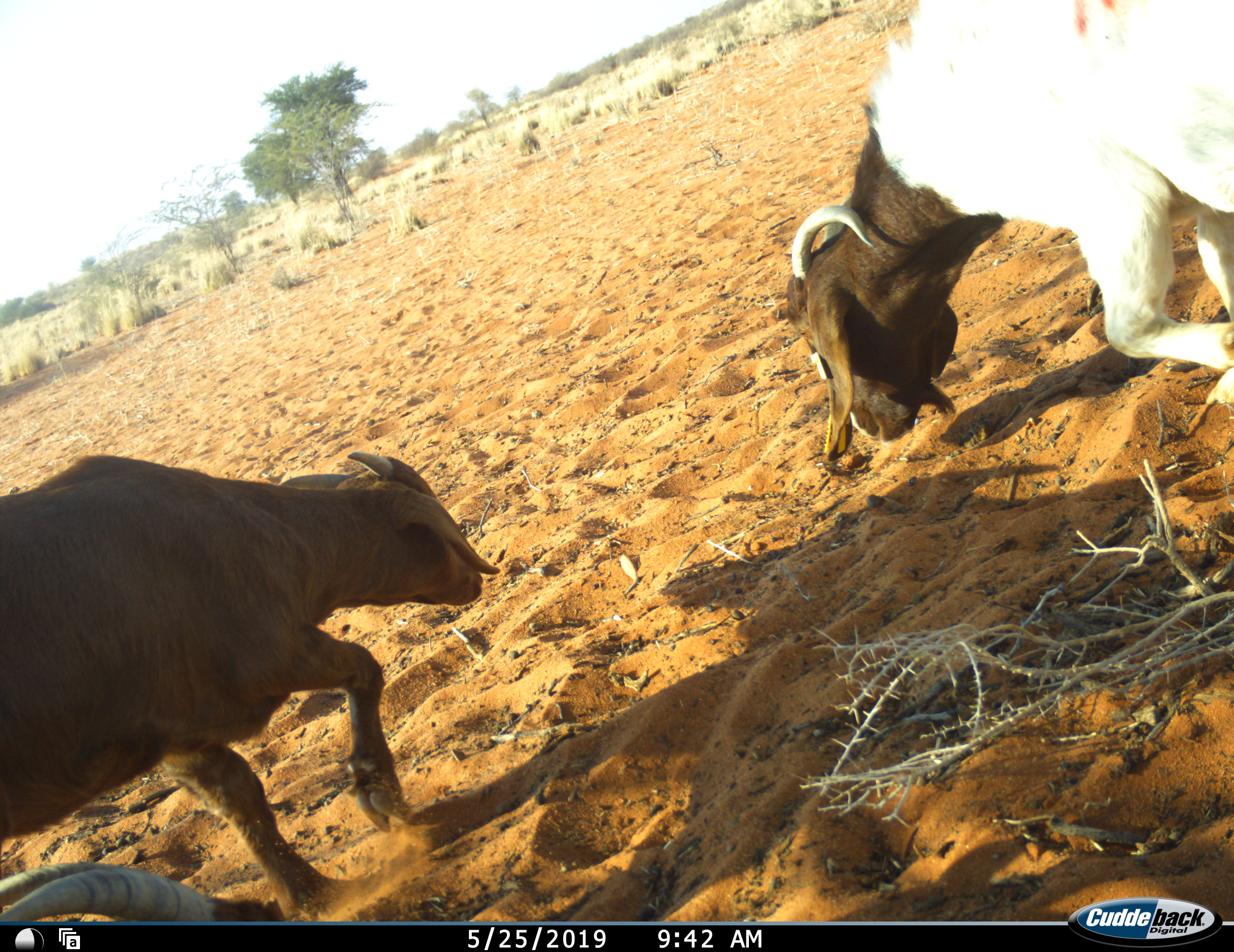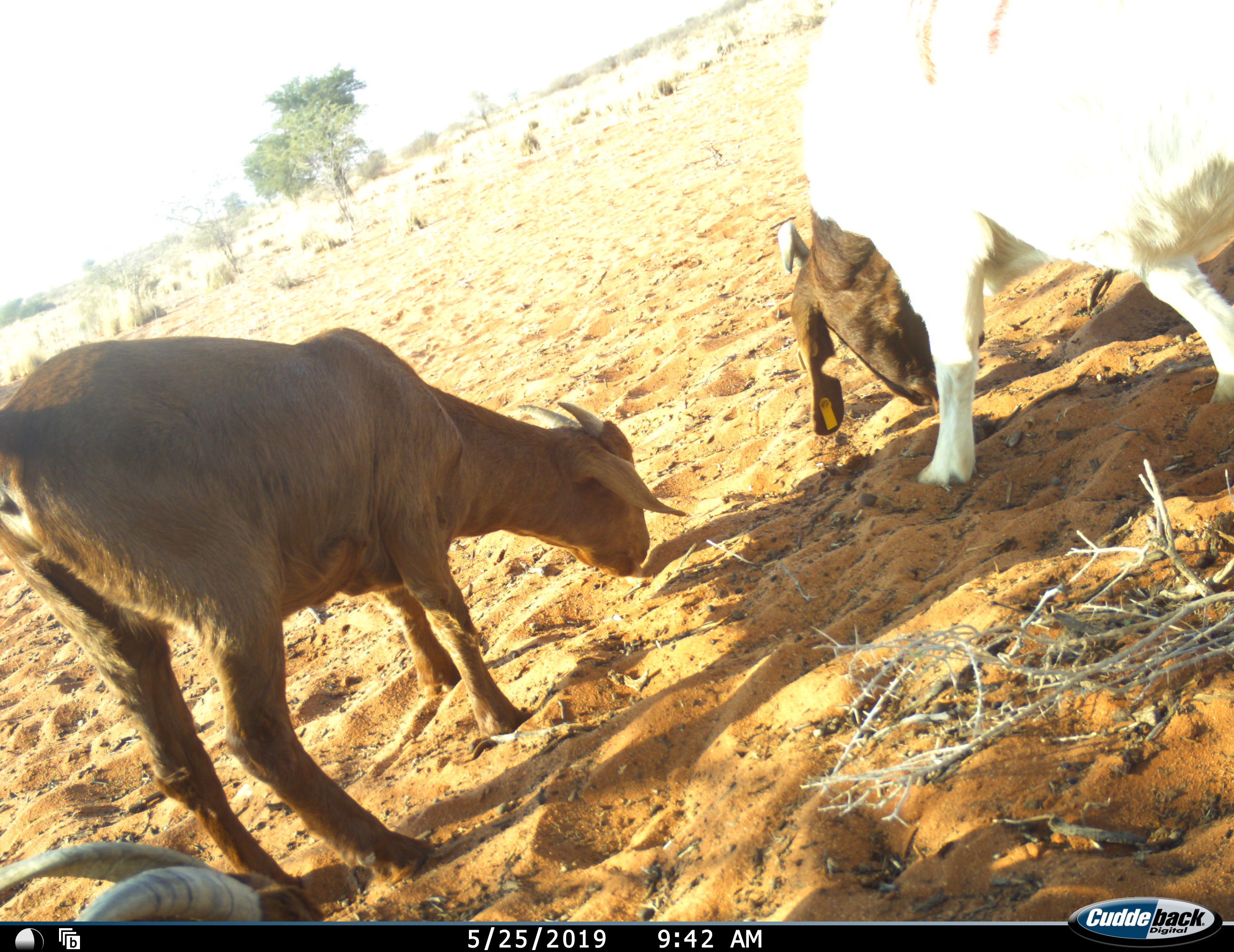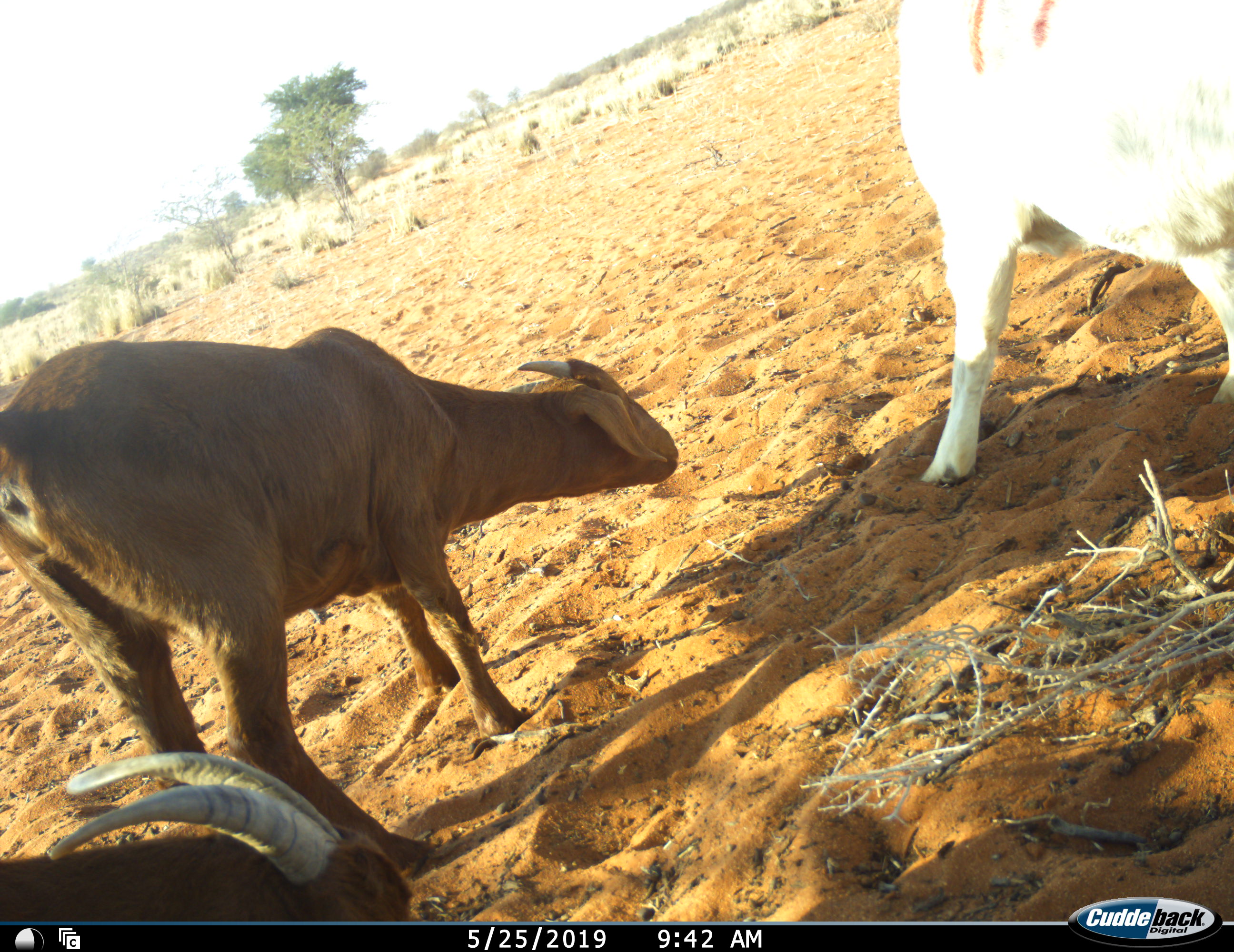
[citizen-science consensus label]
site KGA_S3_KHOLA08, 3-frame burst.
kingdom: Animalia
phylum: Chordata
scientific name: Vertebrata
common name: domestic animal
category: domesticanimal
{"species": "domesticanimal (domestic animal) (Vertebrata)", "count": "3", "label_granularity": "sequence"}